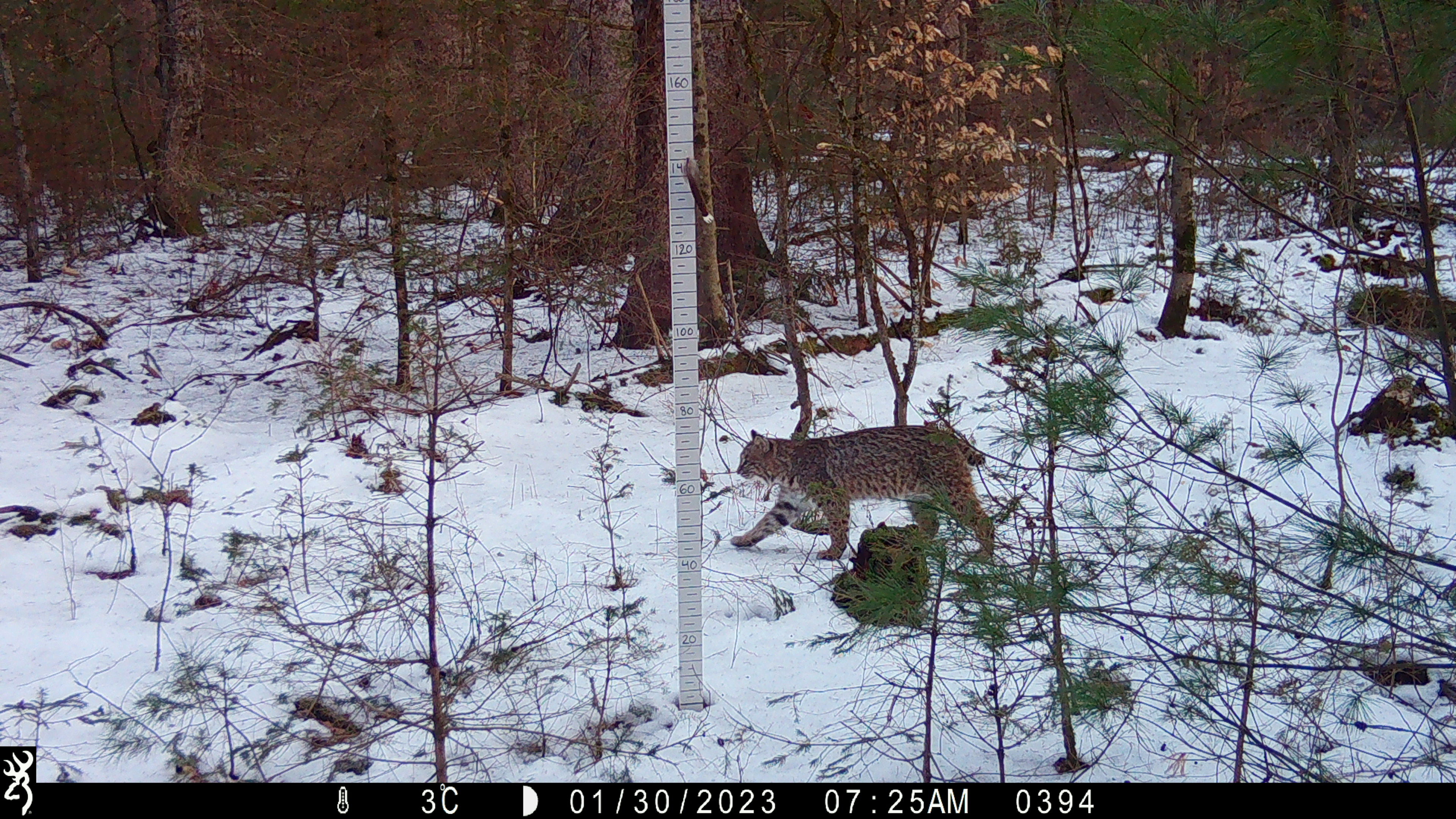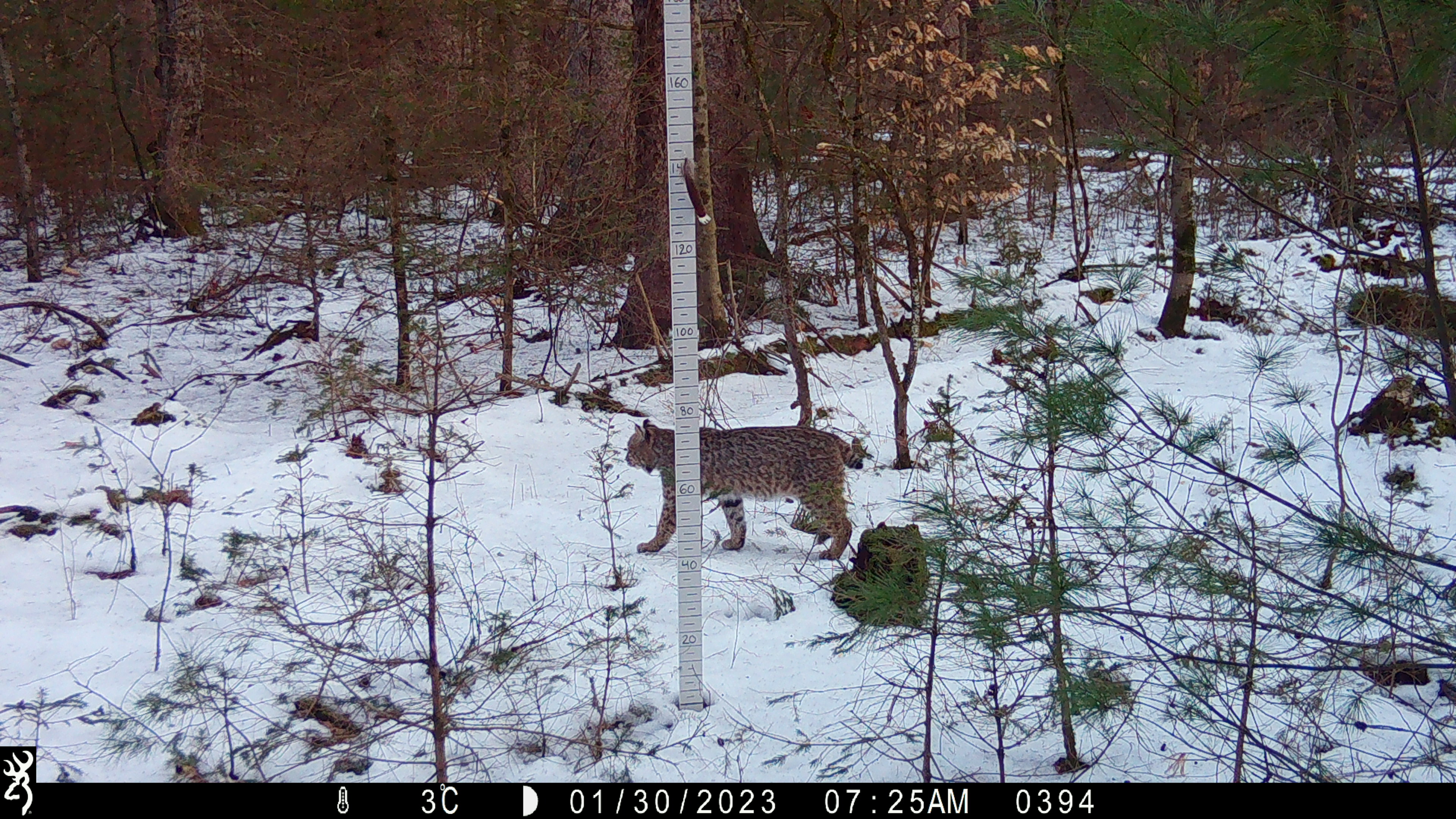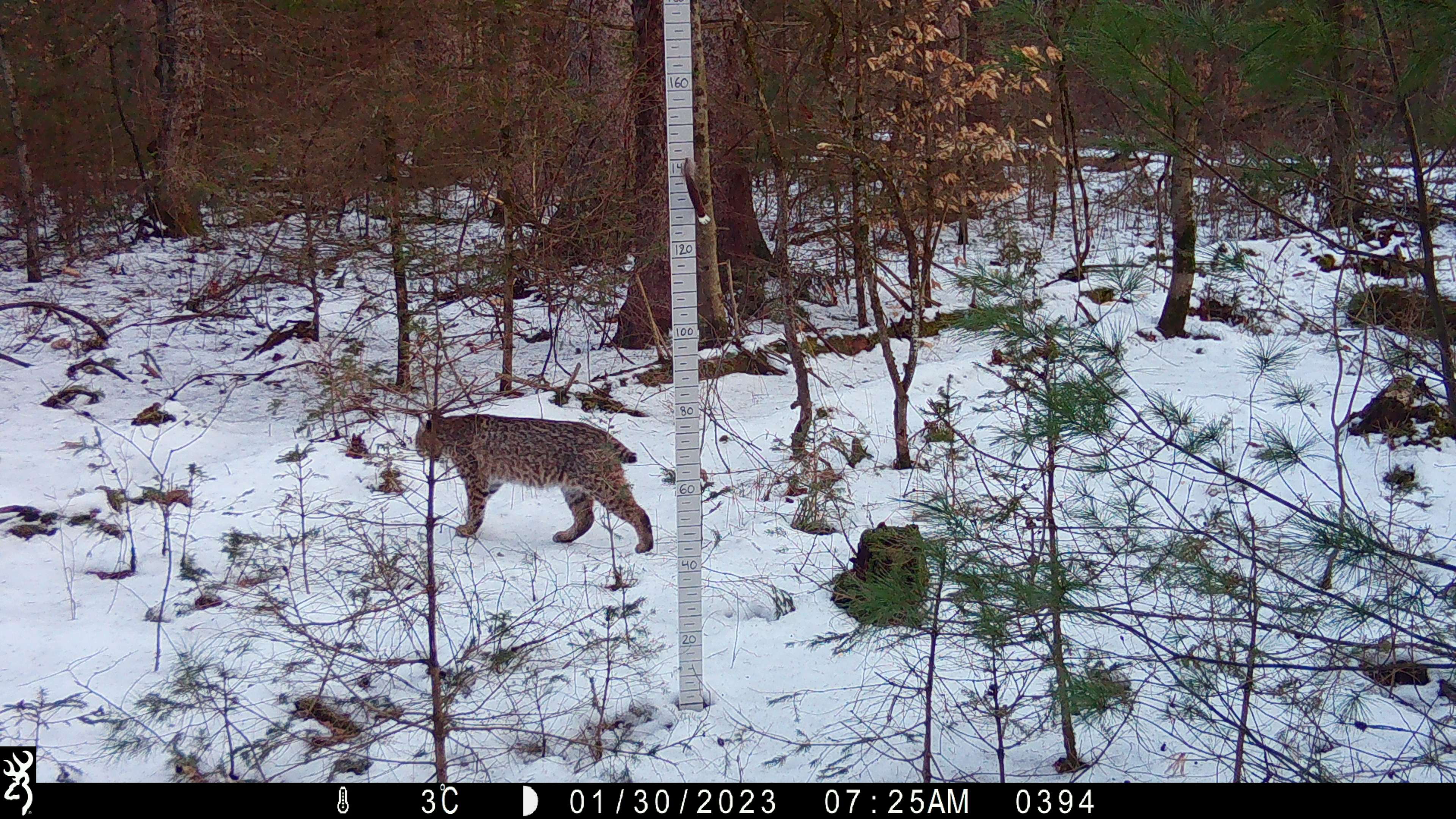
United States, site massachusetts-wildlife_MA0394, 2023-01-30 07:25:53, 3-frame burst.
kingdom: Animalia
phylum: Chordata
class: Mammalia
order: Carnivora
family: Felidae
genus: Lynx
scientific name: Lynx rufus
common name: bobcat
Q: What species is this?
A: Bobcat (Lynx rufus).